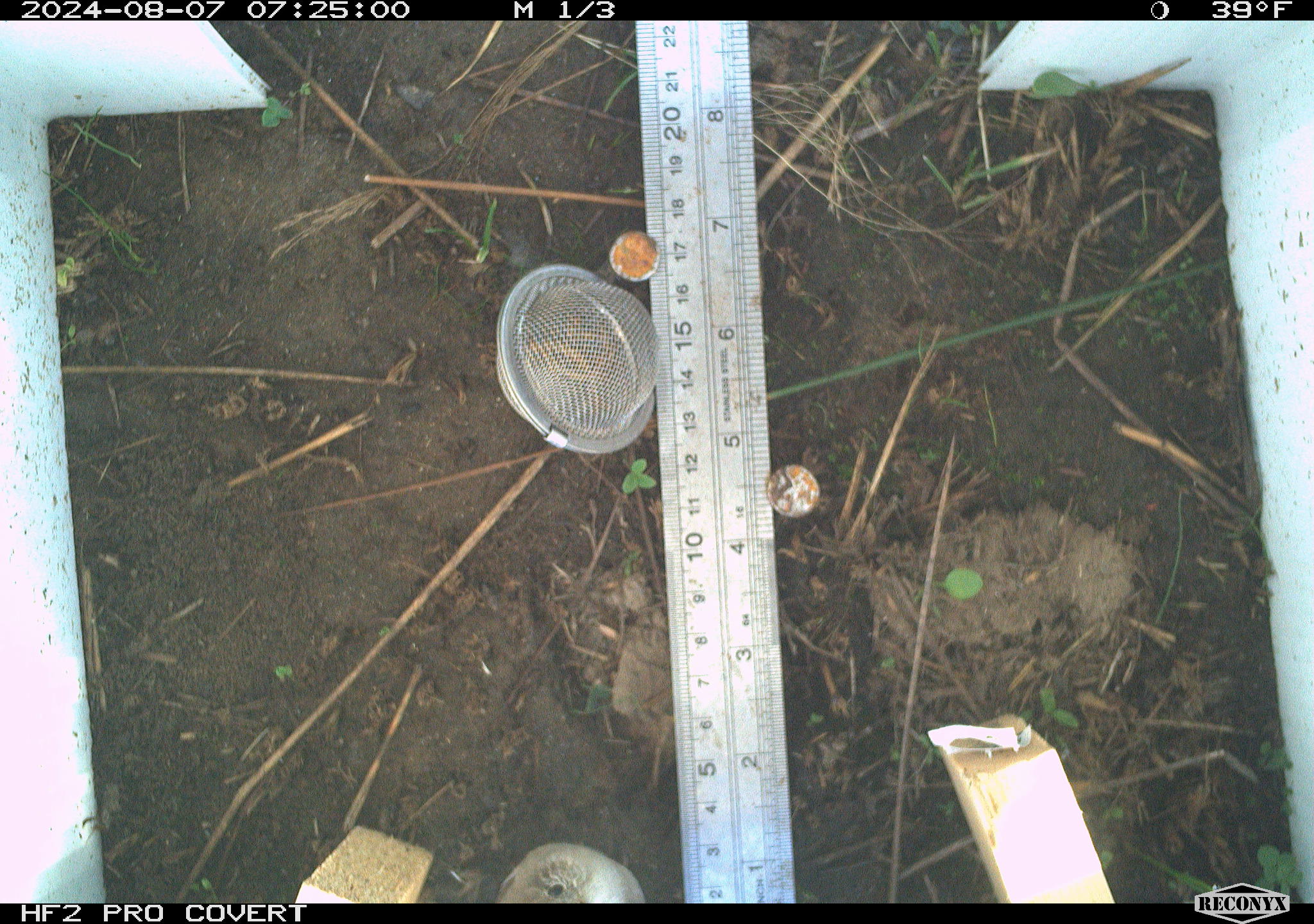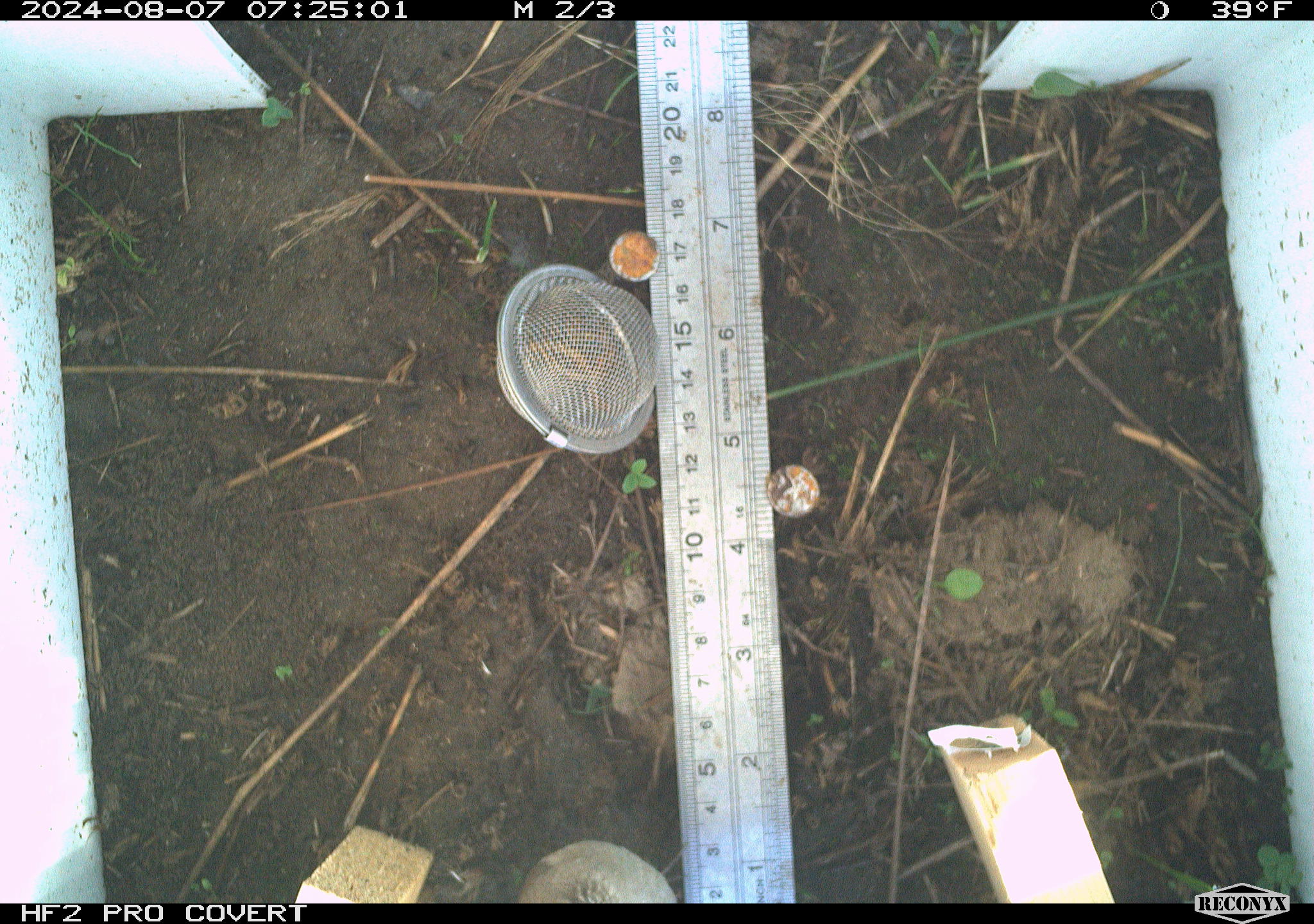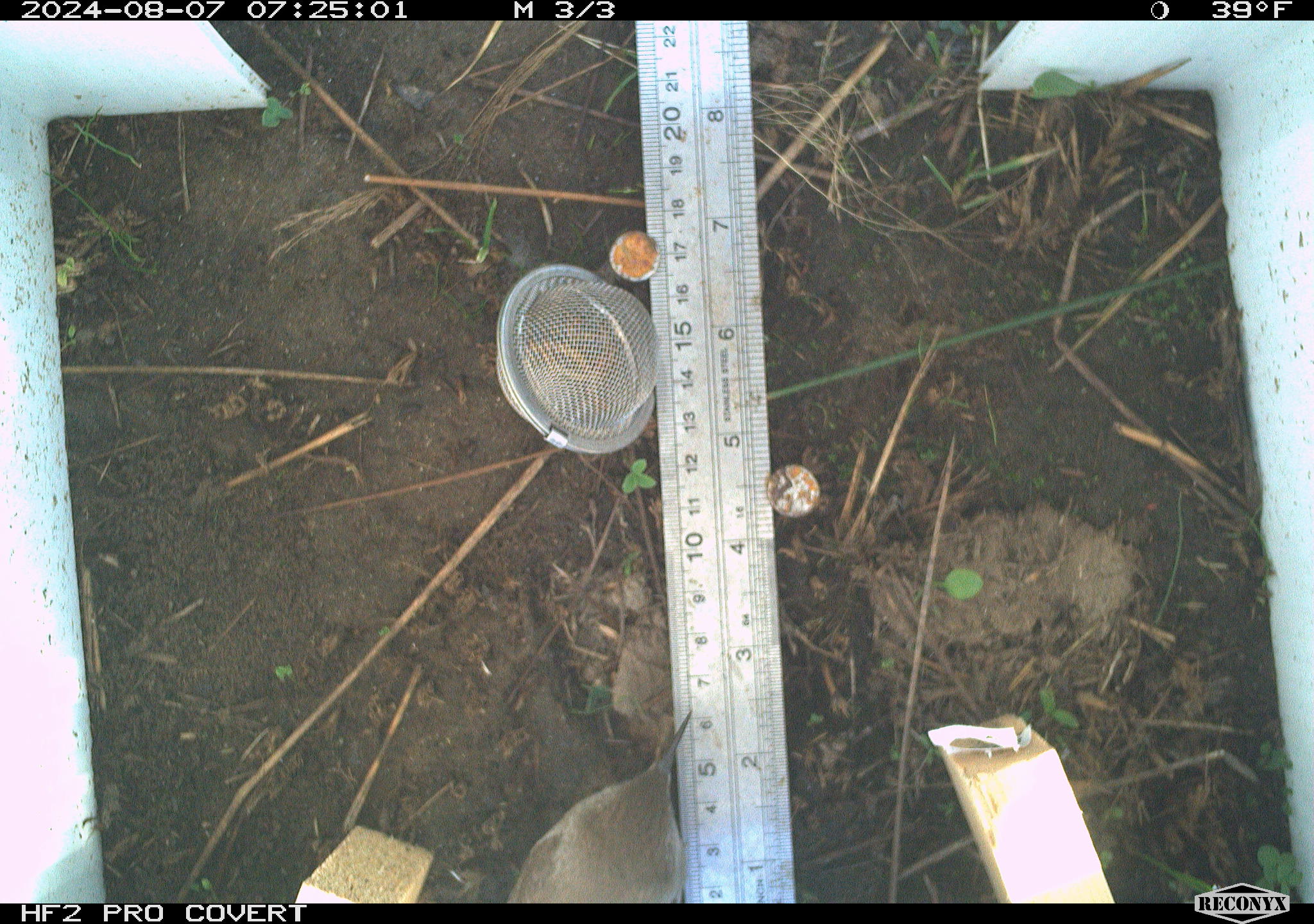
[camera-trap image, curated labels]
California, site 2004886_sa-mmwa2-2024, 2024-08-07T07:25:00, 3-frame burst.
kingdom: Animalia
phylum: Chordata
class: Aves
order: Passeriformes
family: Troglodytidae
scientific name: Troglodytidae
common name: wren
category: troglodytidae family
Troglodytidae family (wren) (Troglodytidae).